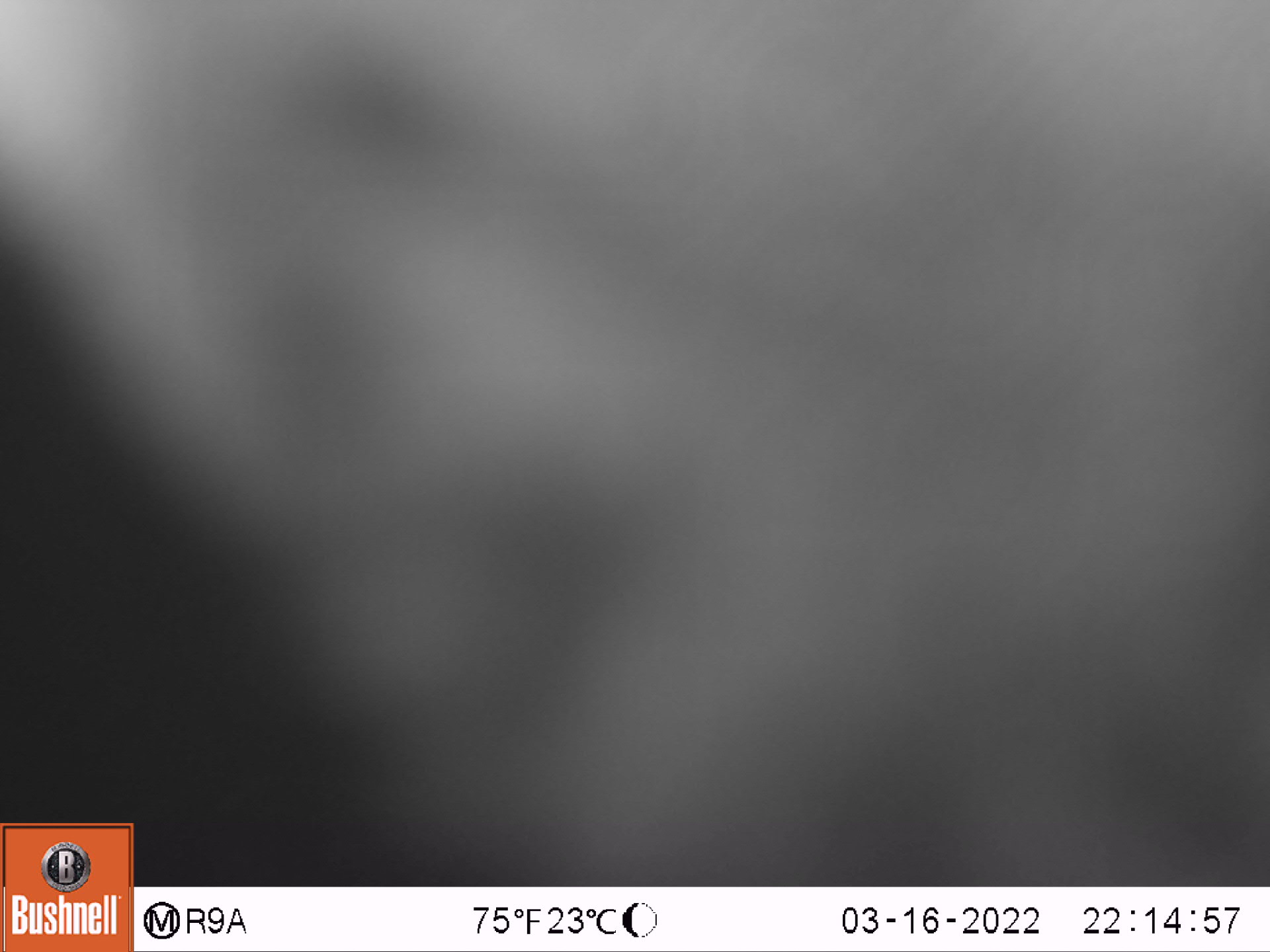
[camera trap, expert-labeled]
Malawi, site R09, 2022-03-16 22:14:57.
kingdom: Animalia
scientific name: Animalia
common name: other animal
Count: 1.